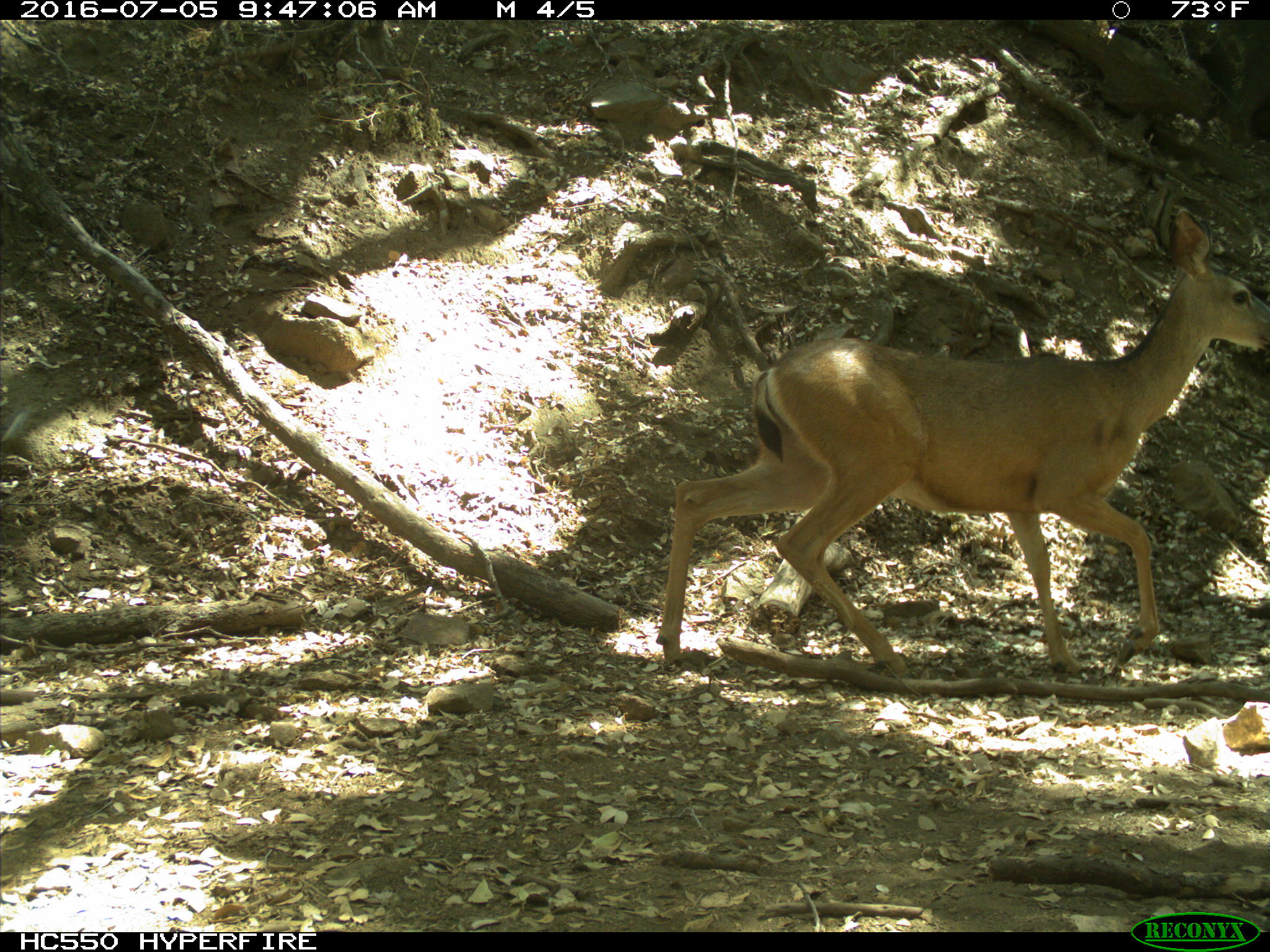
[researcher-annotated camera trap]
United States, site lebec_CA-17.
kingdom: Animalia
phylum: Chordata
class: Mammalia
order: Artiodactyla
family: Cervidae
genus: Odocoileus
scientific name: Odocoileus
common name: deer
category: unidentified deer